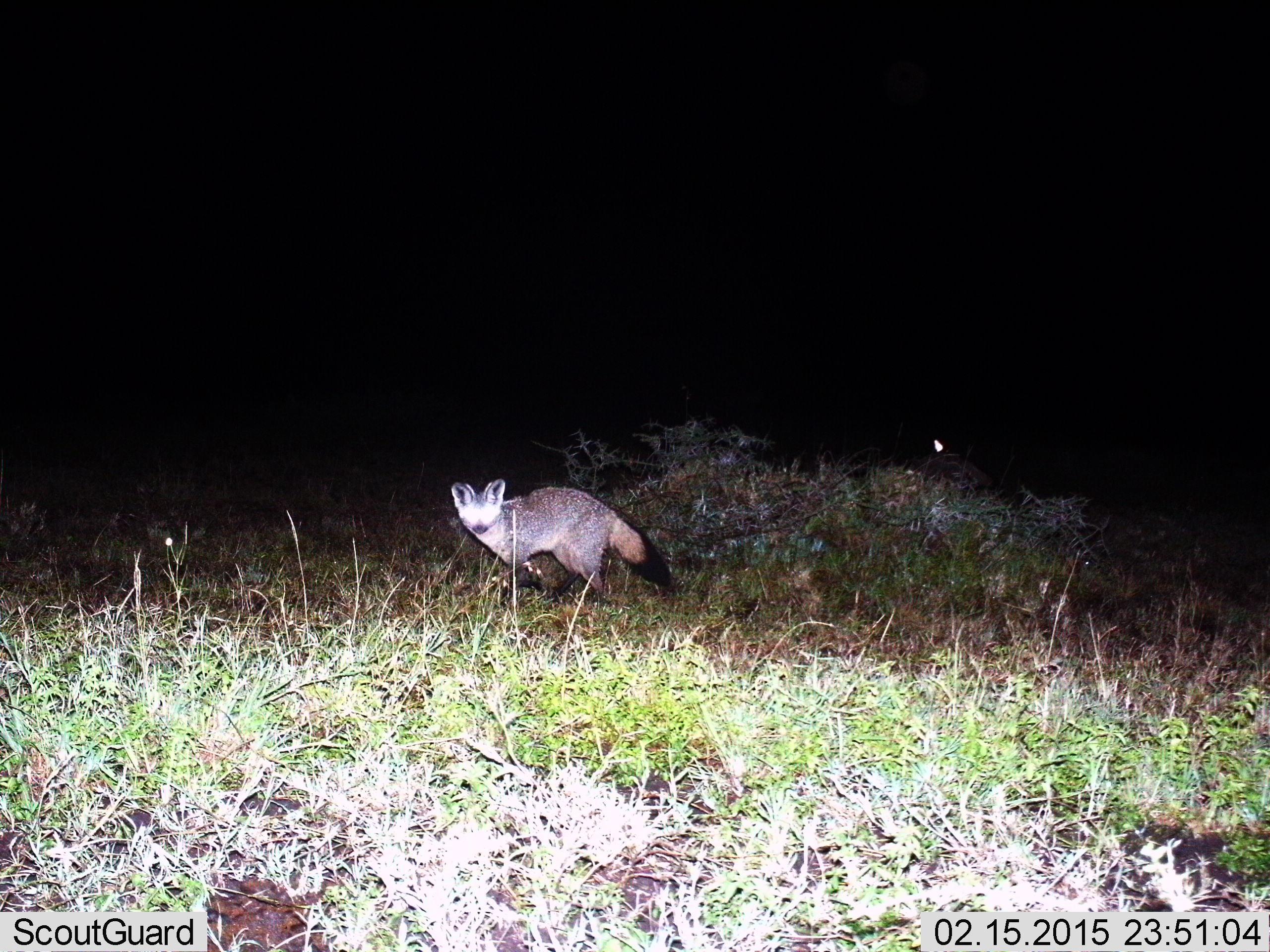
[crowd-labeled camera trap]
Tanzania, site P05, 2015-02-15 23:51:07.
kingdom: Animalia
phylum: Chordata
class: Mammalia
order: Carnivora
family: Canidae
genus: Otocyon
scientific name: Otocyon megalotis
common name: bat-eared fox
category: batearedfox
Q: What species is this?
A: Batearedfox (bat-eared fox) (Otocyon megalotis).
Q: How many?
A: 1.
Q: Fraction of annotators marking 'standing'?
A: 50%.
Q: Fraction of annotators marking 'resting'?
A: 0%.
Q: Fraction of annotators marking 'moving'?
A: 50%.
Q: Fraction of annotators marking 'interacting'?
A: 0%.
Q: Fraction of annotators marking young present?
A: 0%.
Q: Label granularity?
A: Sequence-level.